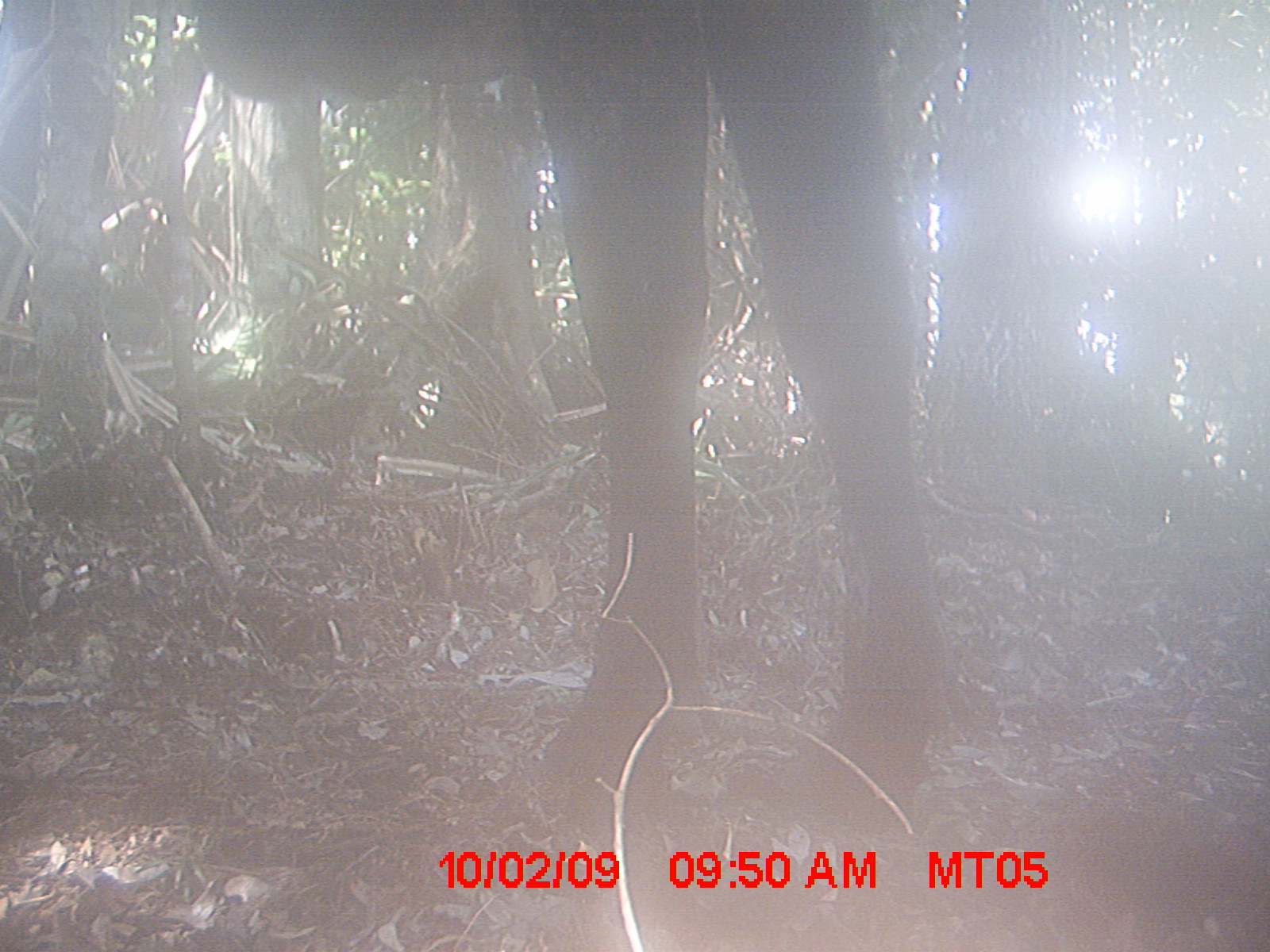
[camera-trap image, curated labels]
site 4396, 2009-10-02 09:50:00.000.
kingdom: Animalia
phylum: Chordata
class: Mammalia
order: Artiodactyla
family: Bovidae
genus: Bos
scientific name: Bos taurus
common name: domestic cattle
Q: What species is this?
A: Bos taurus (domestic cattle).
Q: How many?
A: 1.